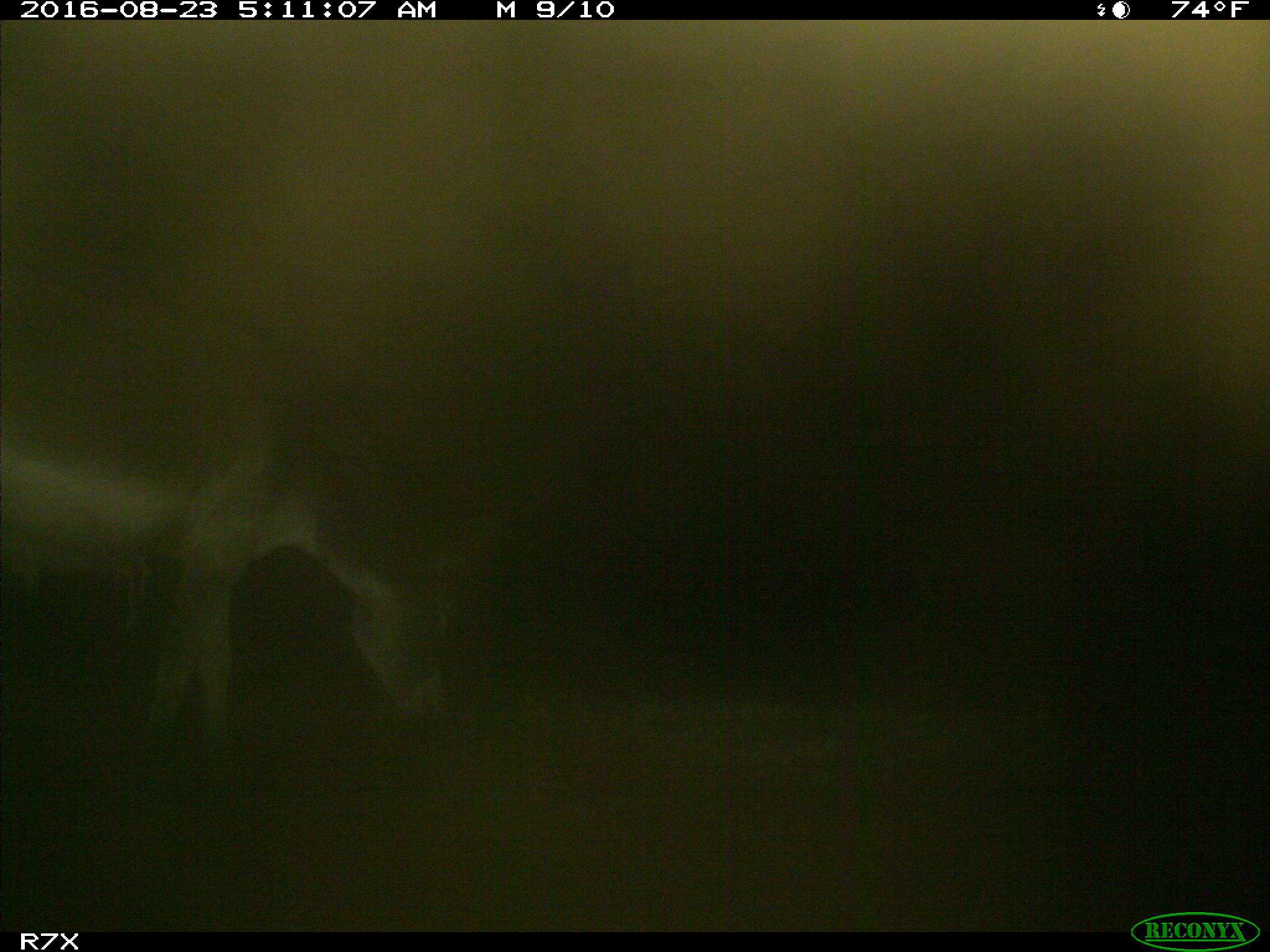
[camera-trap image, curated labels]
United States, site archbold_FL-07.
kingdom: Animalia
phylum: Chordata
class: Mammalia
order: Perissodactyla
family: Equidae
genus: Equus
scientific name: Equus africanus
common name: african wild ass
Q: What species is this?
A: Equus africanus (african wild ass).